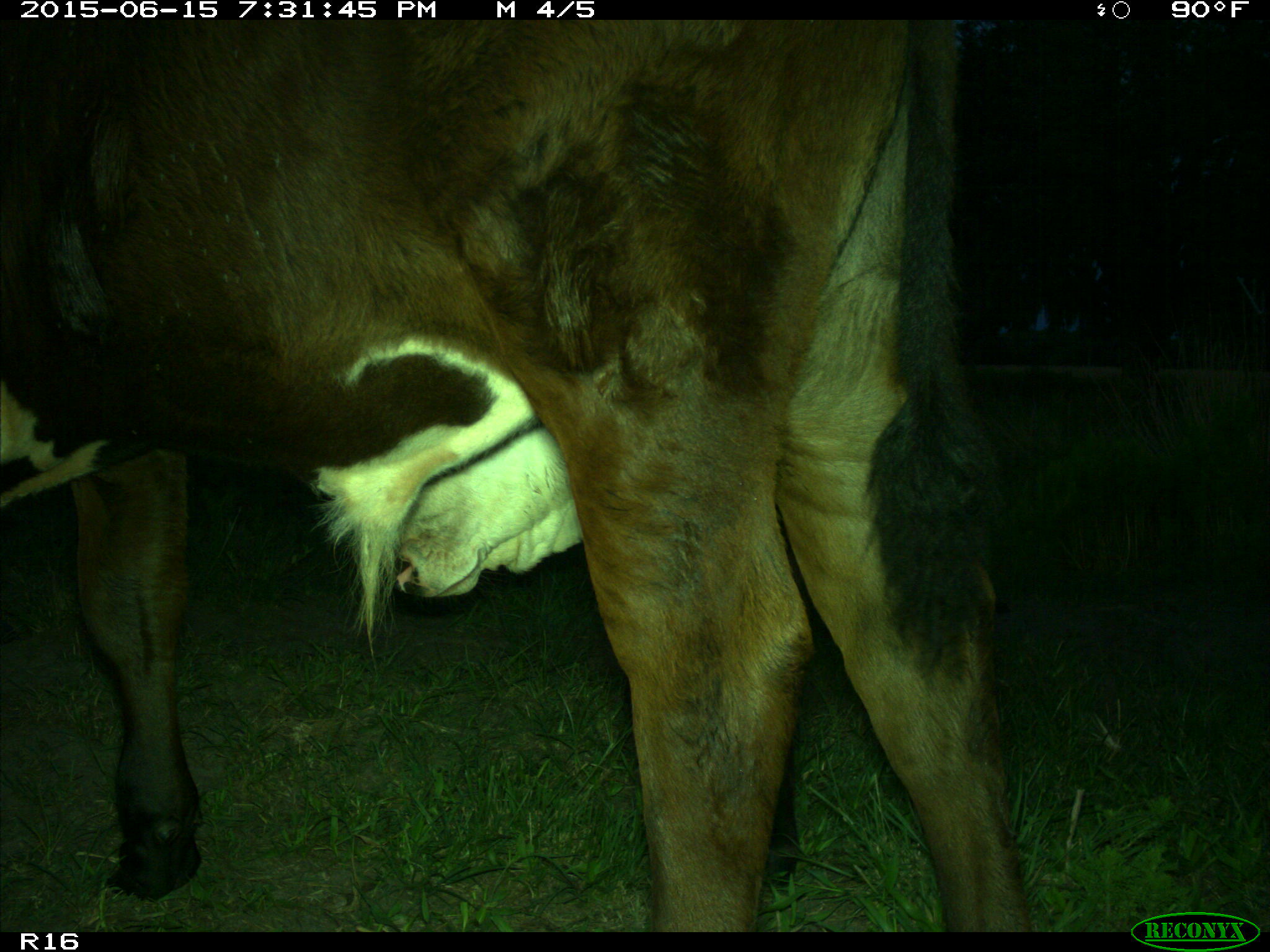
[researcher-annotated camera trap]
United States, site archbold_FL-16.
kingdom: Animalia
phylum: Chordata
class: Mammalia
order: Artiodactyla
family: Bovidae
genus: Bos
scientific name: Bos taurus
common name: domestic cow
Bos taurus (domestic cow).